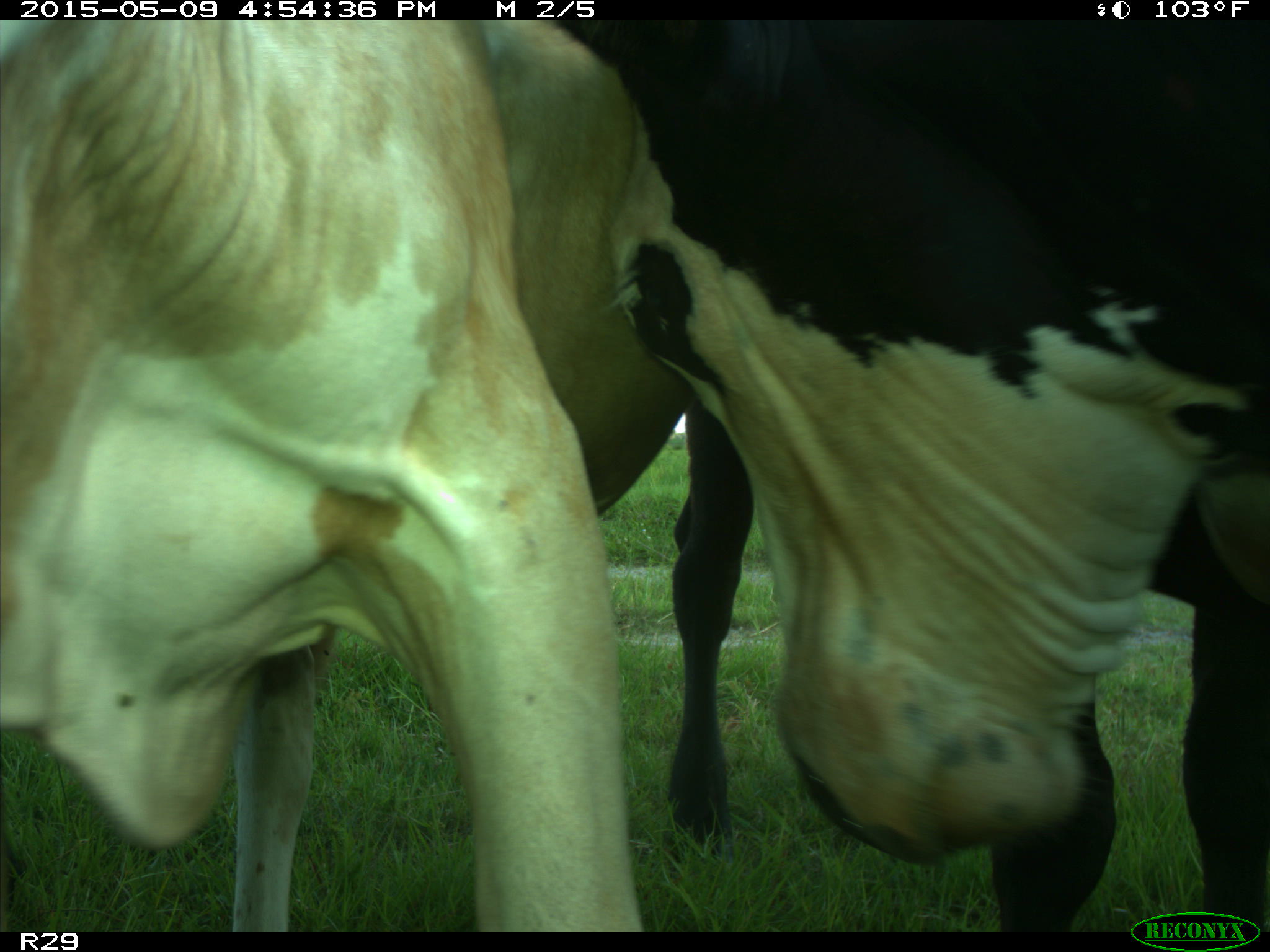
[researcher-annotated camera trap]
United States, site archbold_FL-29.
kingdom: Animalia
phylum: Chordata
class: Mammalia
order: Artiodactyla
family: Bovidae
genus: Bos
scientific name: Bos taurus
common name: domestic cow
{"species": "Bos taurus (domestic cow)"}